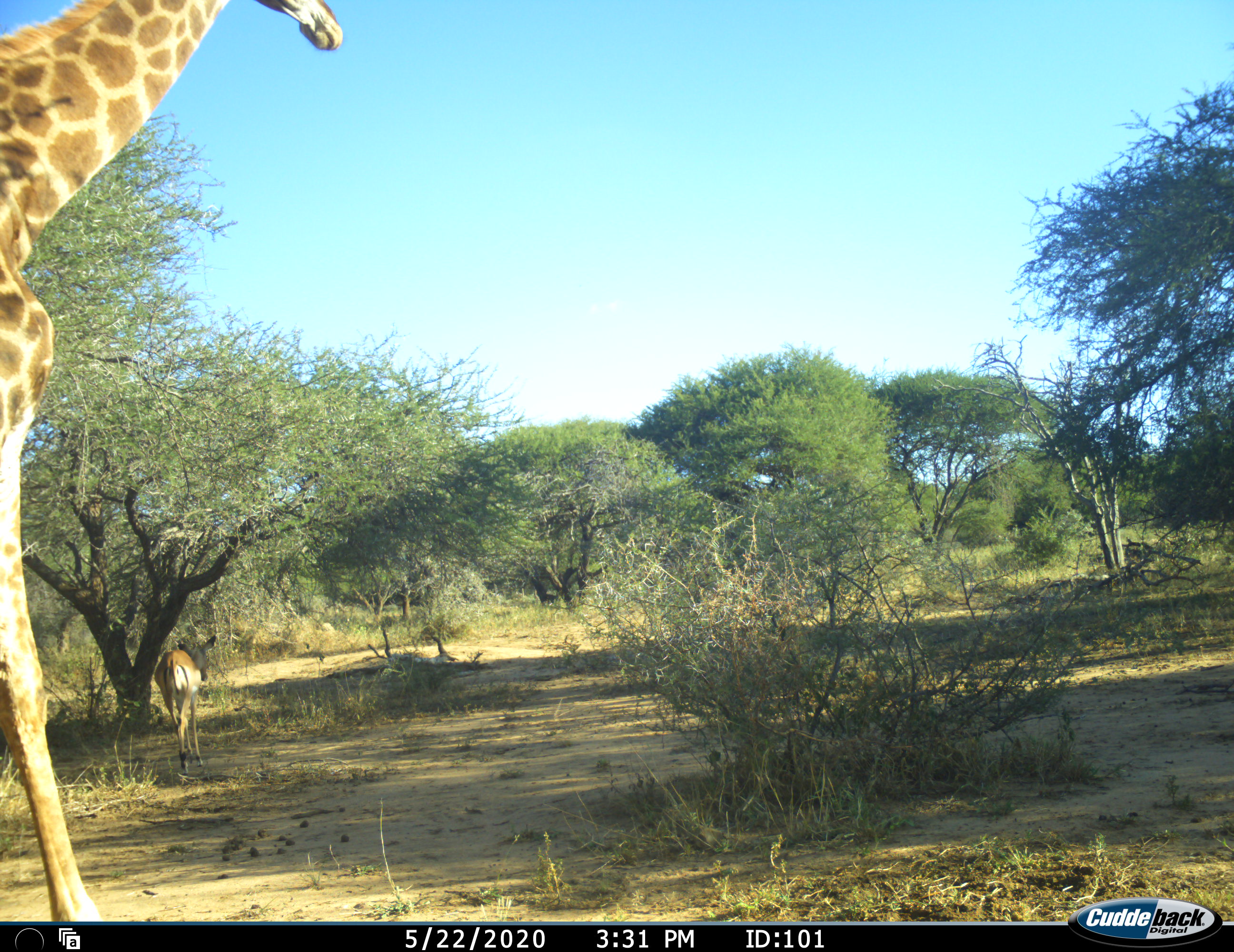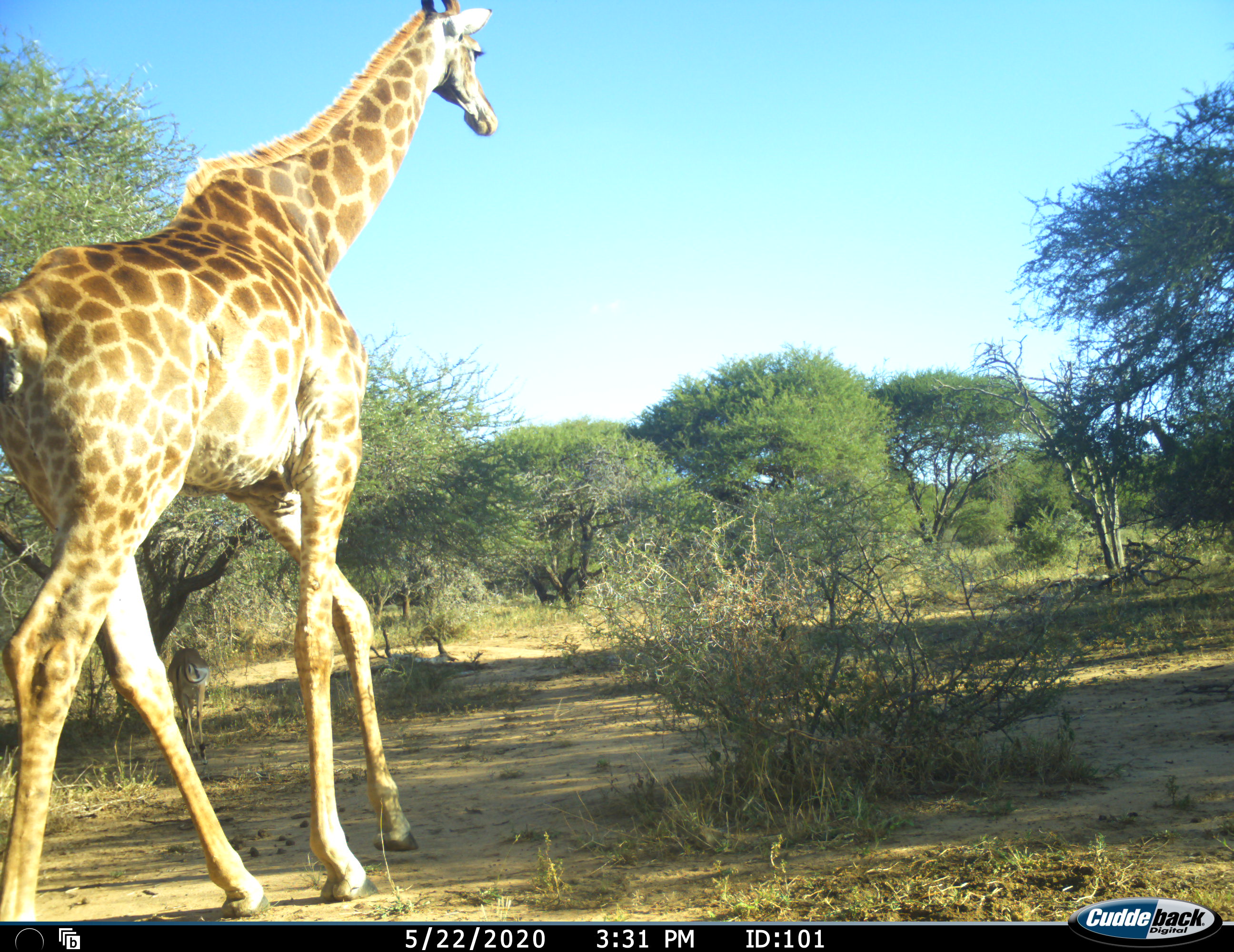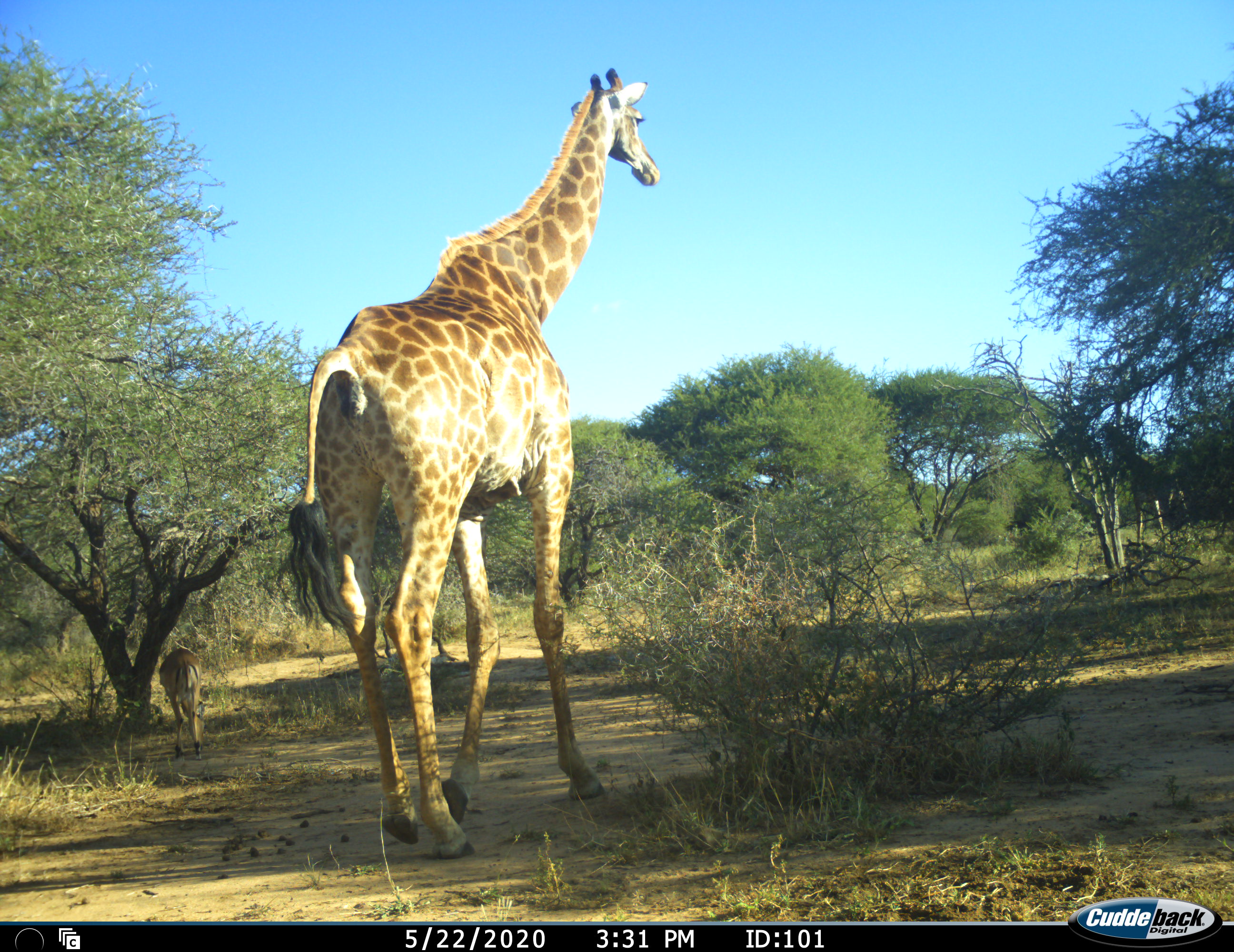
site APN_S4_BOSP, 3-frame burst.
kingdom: Animalia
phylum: Chordata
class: Mammalia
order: Artiodactyla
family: Giraffidae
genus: Giraffa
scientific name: Giraffa camelopardalis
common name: giraffe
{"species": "giraffe (Giraffa camelopardalis)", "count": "2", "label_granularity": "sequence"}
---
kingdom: Animalia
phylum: Chordata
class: Mammalia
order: Artiodactyla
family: Bovidae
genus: Aepyceros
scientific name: Aepyceros melampus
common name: impala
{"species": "impala (Aepyceros melampus)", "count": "1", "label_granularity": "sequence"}